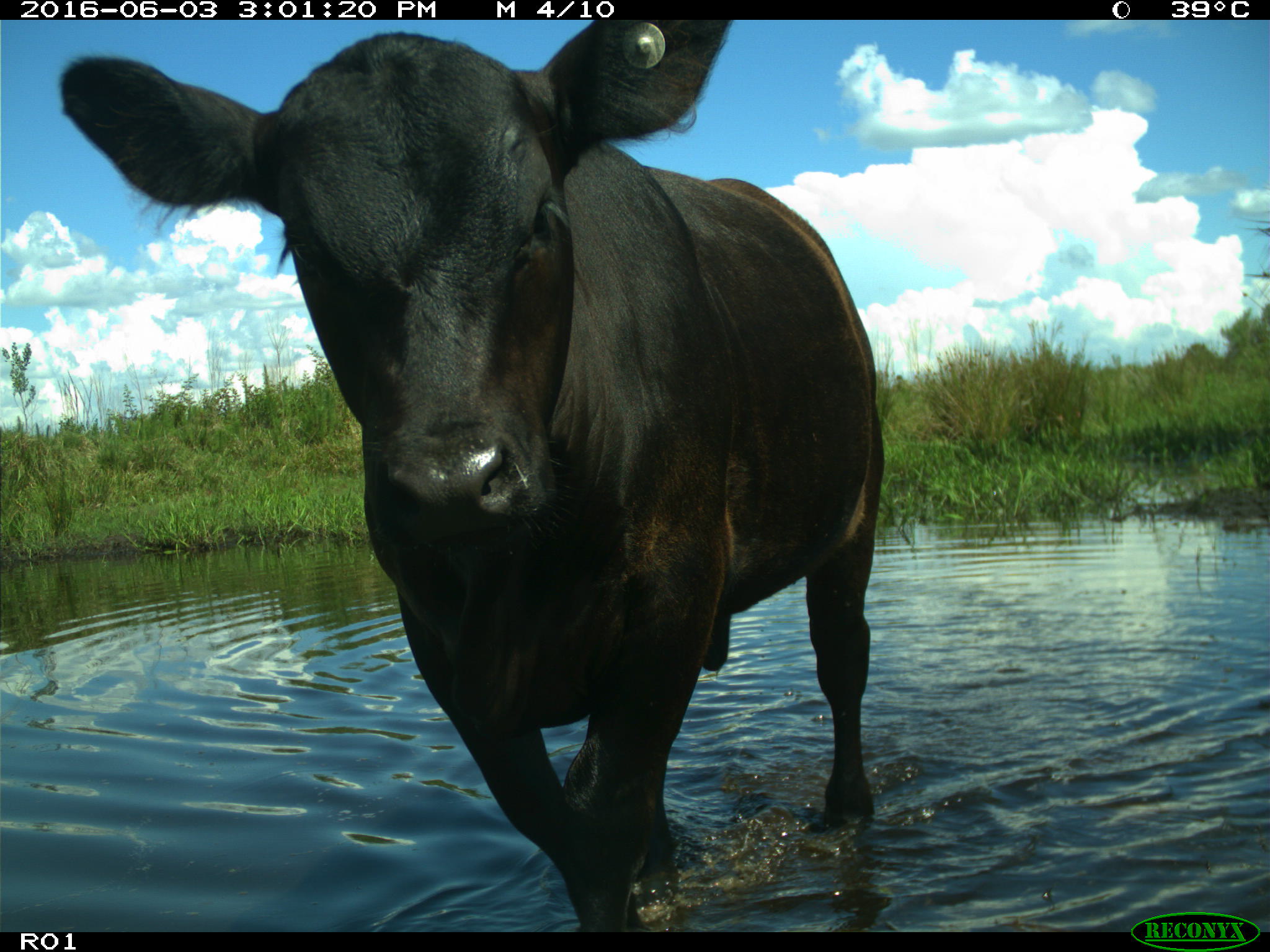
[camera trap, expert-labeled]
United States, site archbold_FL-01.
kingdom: Animalia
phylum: Chordata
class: Mammalia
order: Artiodactyla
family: Bovidae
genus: Bos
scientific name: Bos taurus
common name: domestic cow